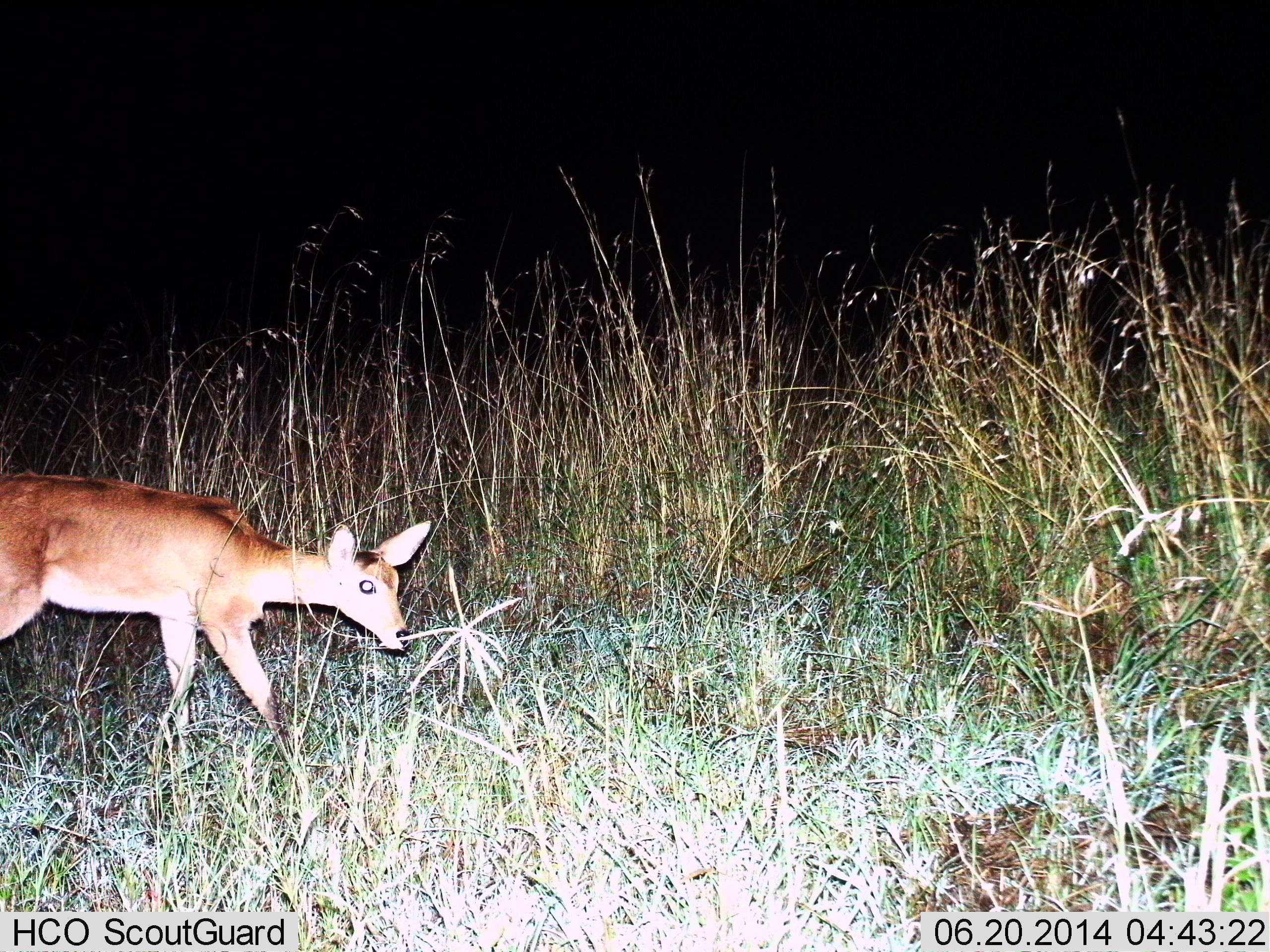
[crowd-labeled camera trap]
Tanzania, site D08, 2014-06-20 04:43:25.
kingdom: Animalia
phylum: Chordata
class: Mammalia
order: Artiodactyla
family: Bovidae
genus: Redunca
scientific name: Redunca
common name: reedbuck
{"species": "reedbuck (Redunca)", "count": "1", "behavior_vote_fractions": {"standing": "40%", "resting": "0%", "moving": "50%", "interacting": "0%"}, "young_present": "0%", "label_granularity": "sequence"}